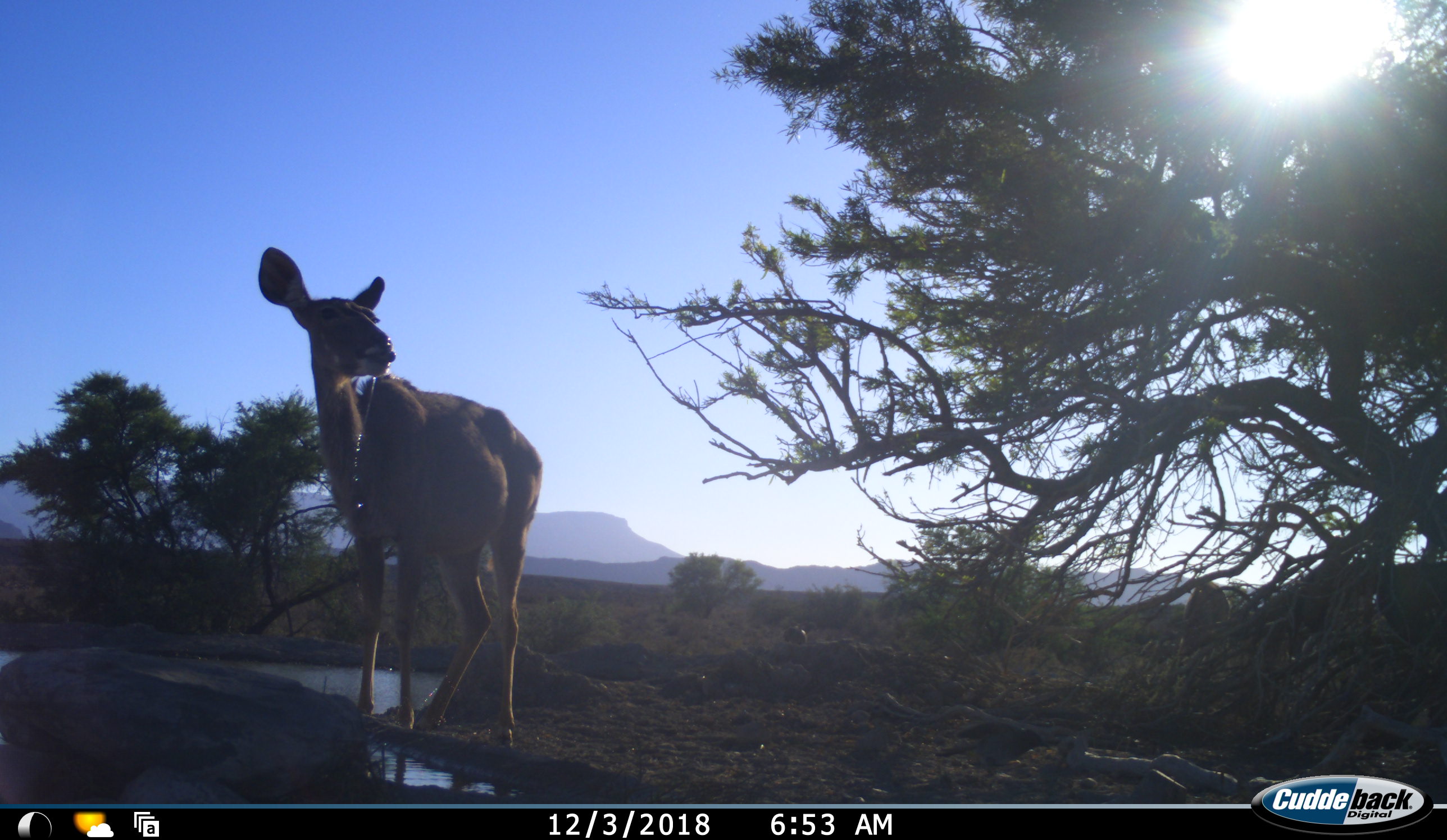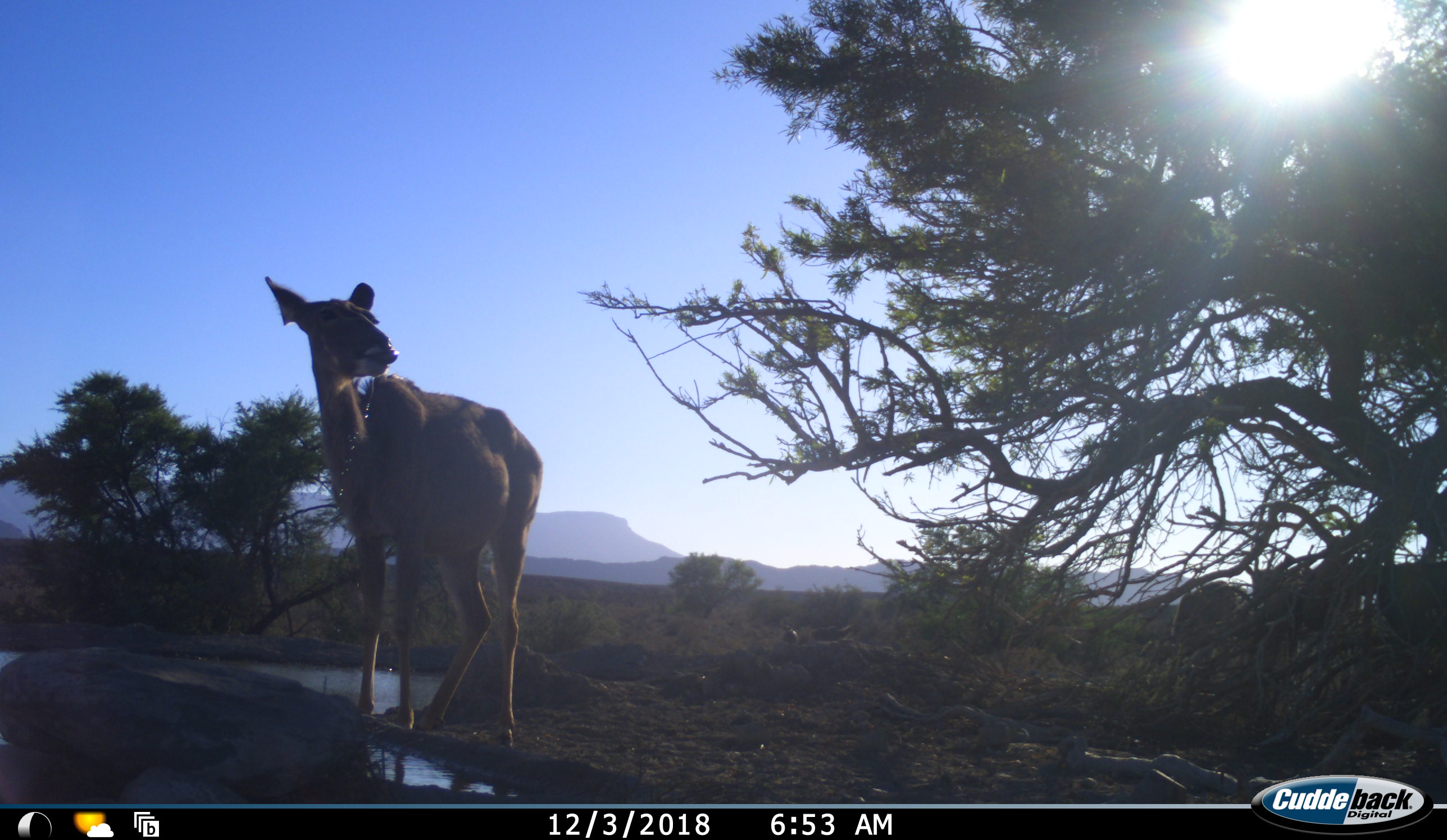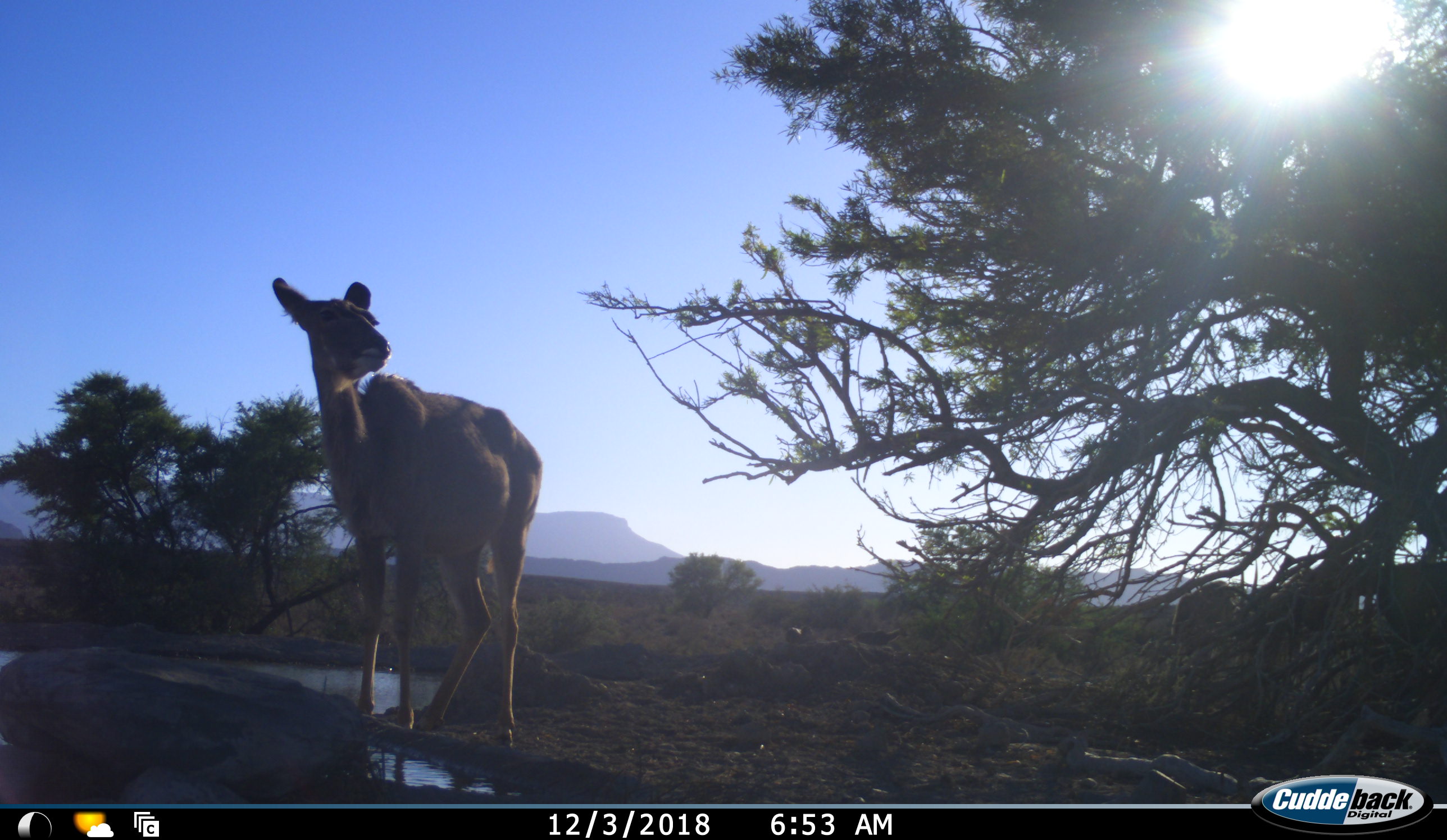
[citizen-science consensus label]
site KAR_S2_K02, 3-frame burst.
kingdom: Animalia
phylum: Chordata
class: Mammalia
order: Artiodactyla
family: Bovidae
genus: Tragelaphus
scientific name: Tragelaphus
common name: kudu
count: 1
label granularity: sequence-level